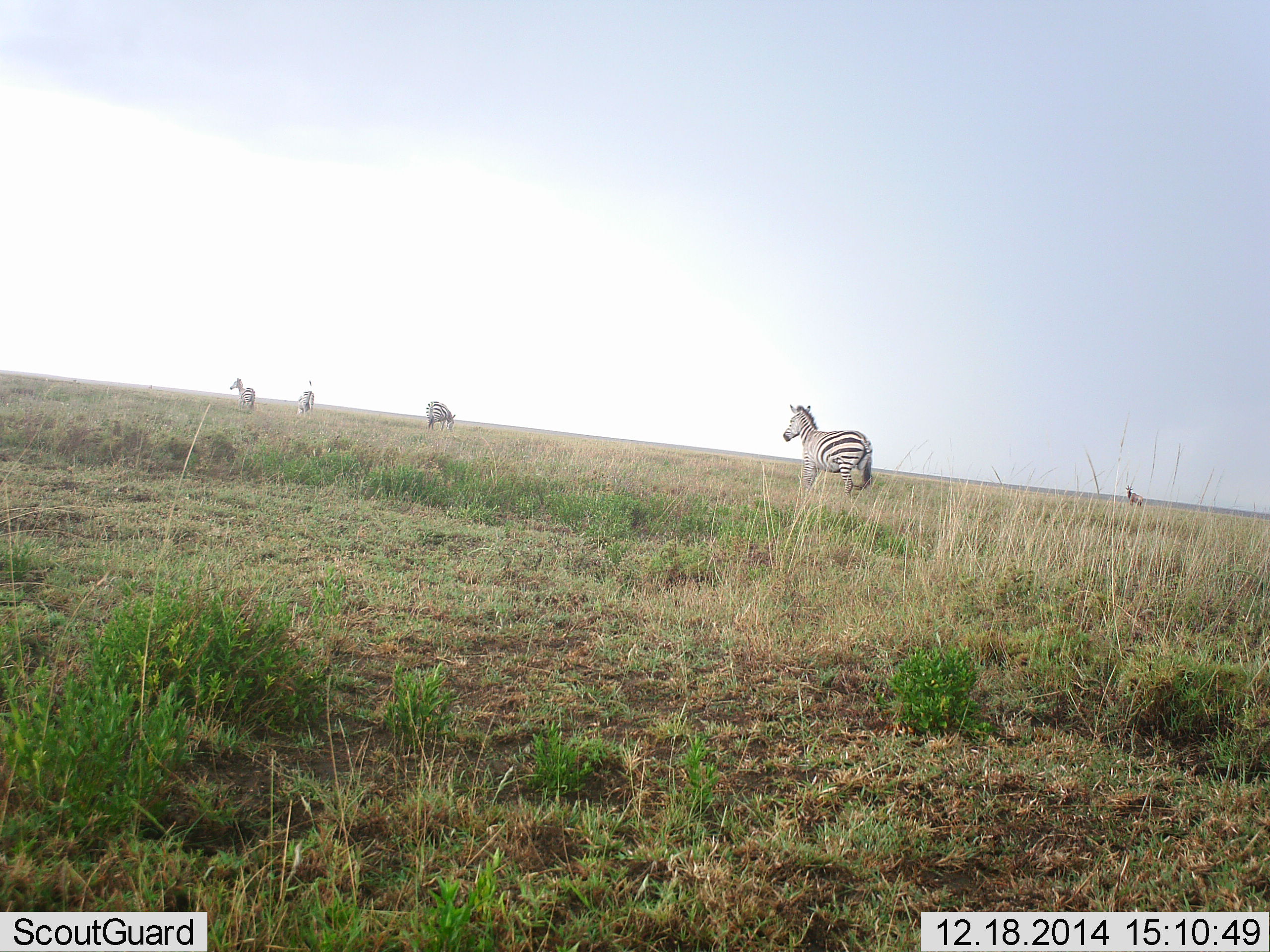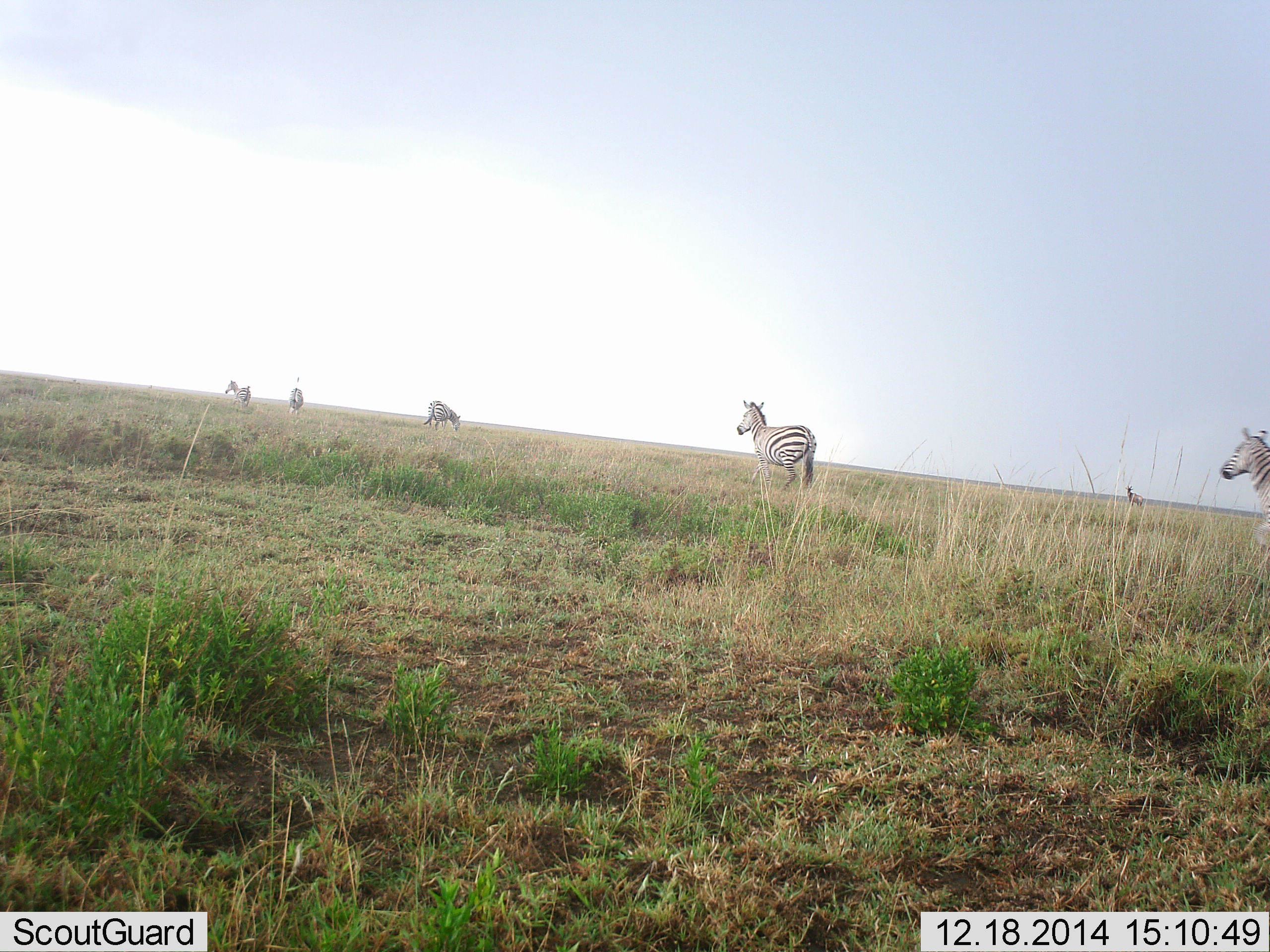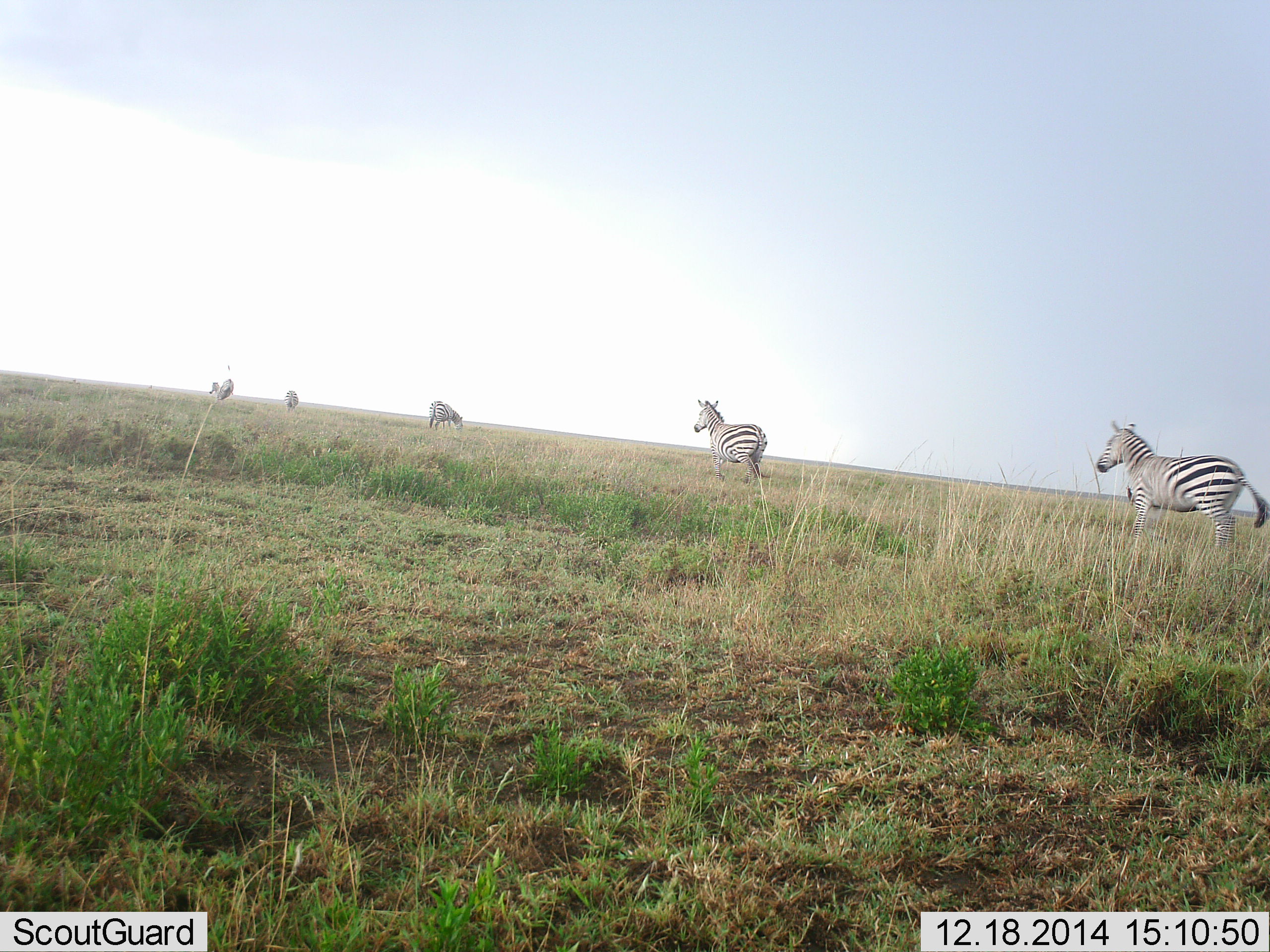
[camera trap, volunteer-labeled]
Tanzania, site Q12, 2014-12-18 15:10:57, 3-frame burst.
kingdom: Animalia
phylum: Chordata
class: Mammalia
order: Perissodactyla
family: Equidae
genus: Equus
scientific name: Equus quagga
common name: plains zebra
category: zebra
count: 5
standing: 27%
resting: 0%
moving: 91%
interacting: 0%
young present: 0%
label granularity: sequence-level